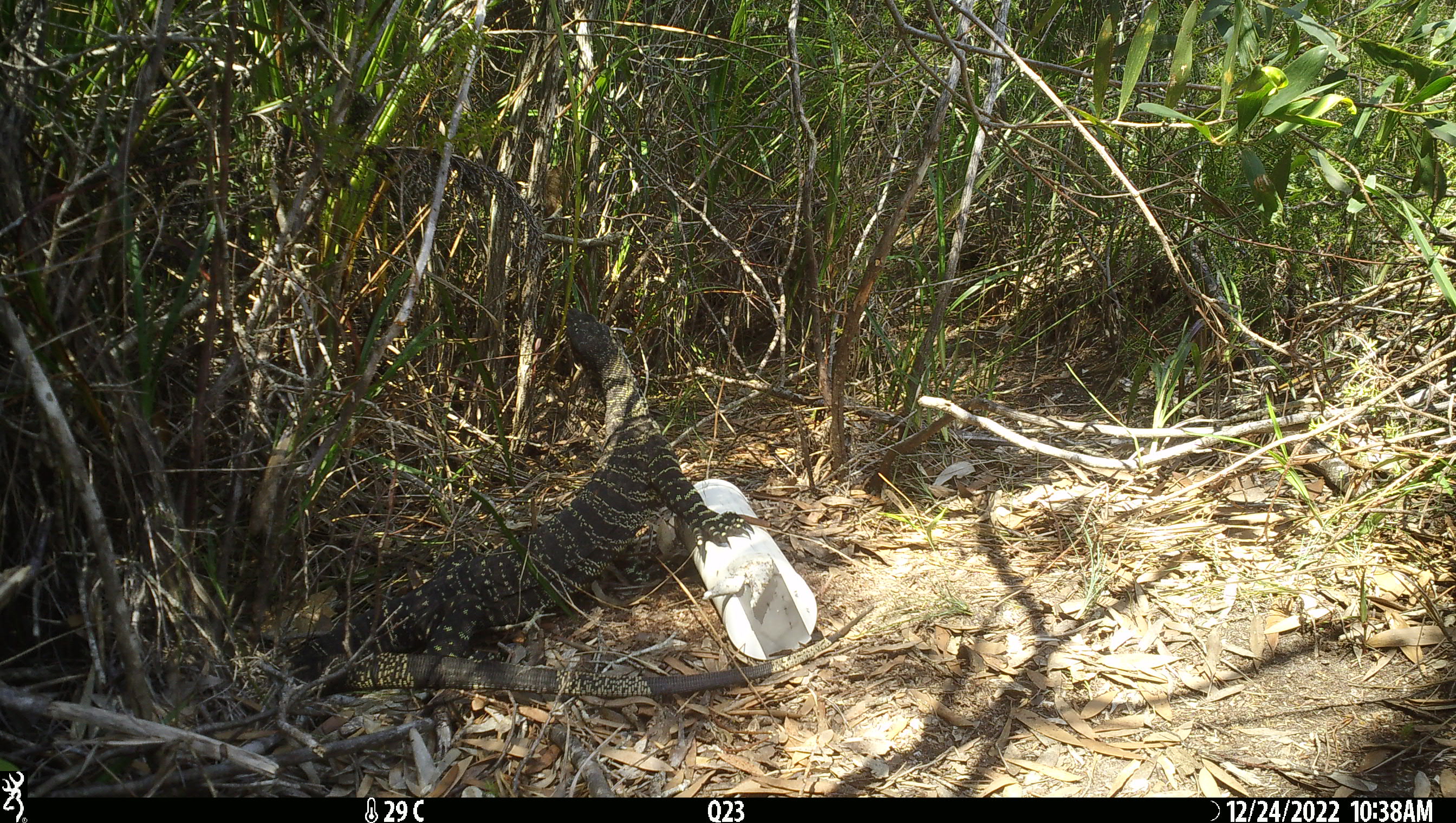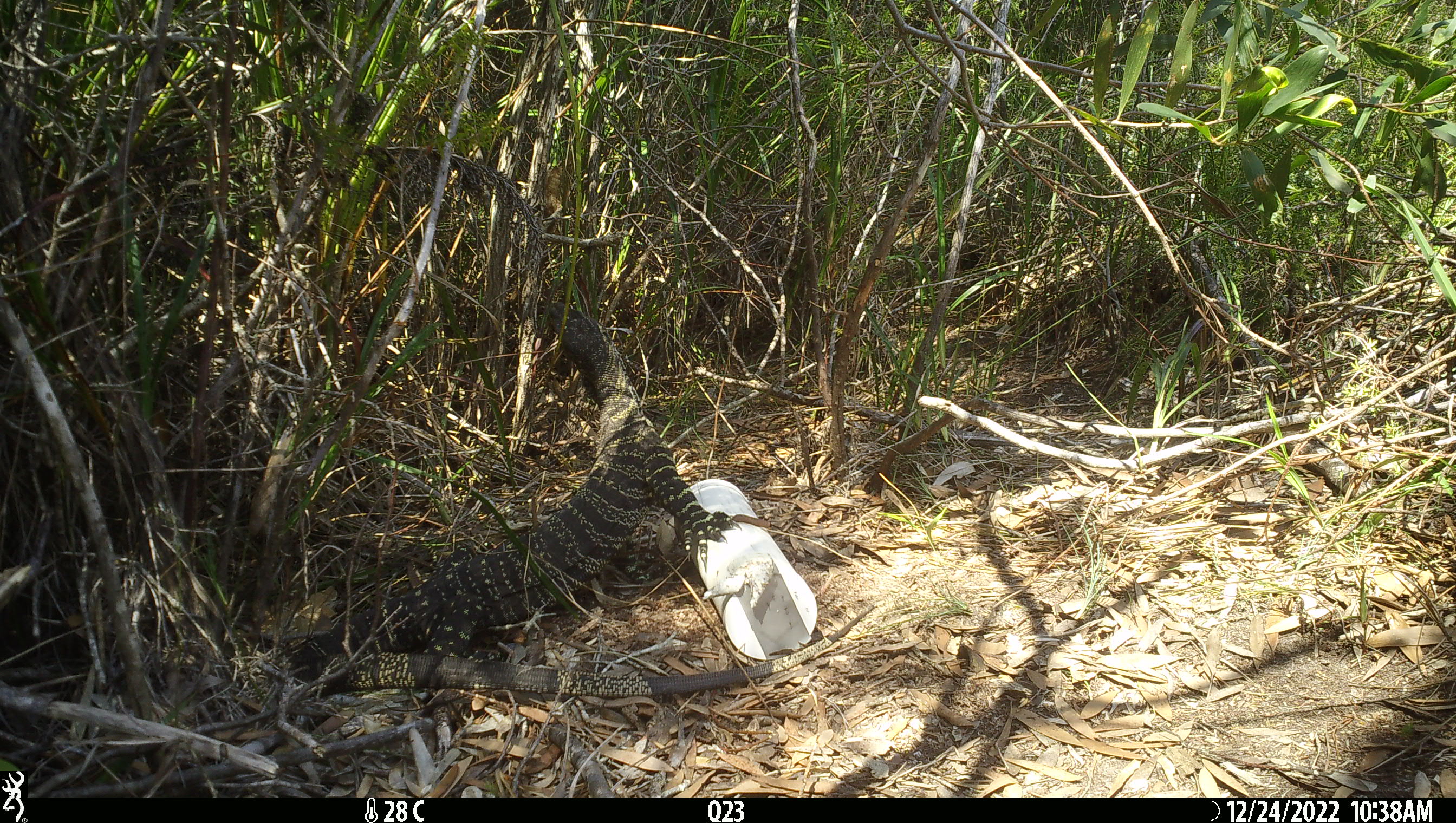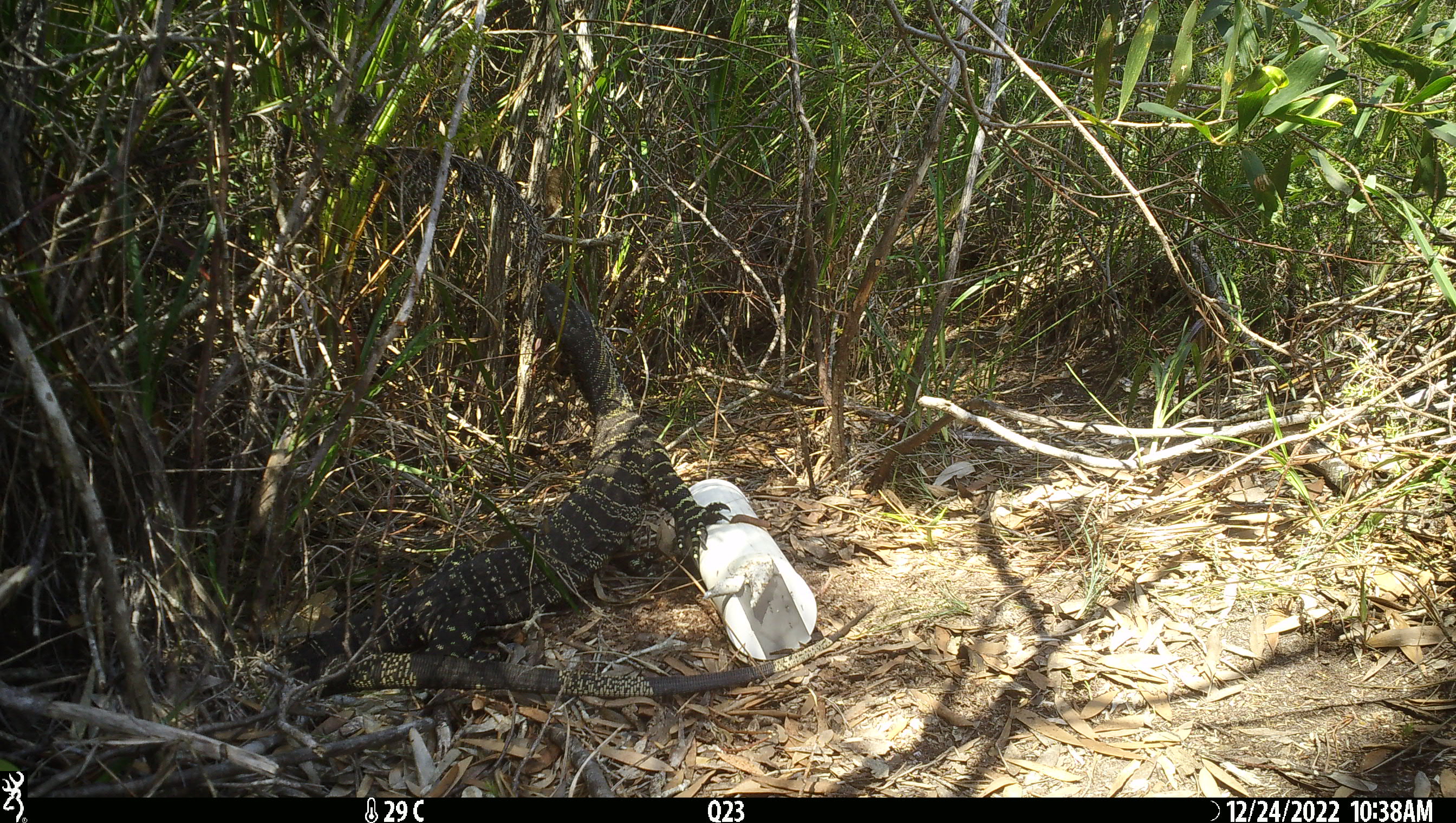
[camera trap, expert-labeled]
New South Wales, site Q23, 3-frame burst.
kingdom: Animalia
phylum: Chordata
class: Reptilia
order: Squamata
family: Varanidae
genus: Varanus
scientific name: Varanus varius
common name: lace monitor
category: goanna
Goanna (lace monitor) (Varanus varius).